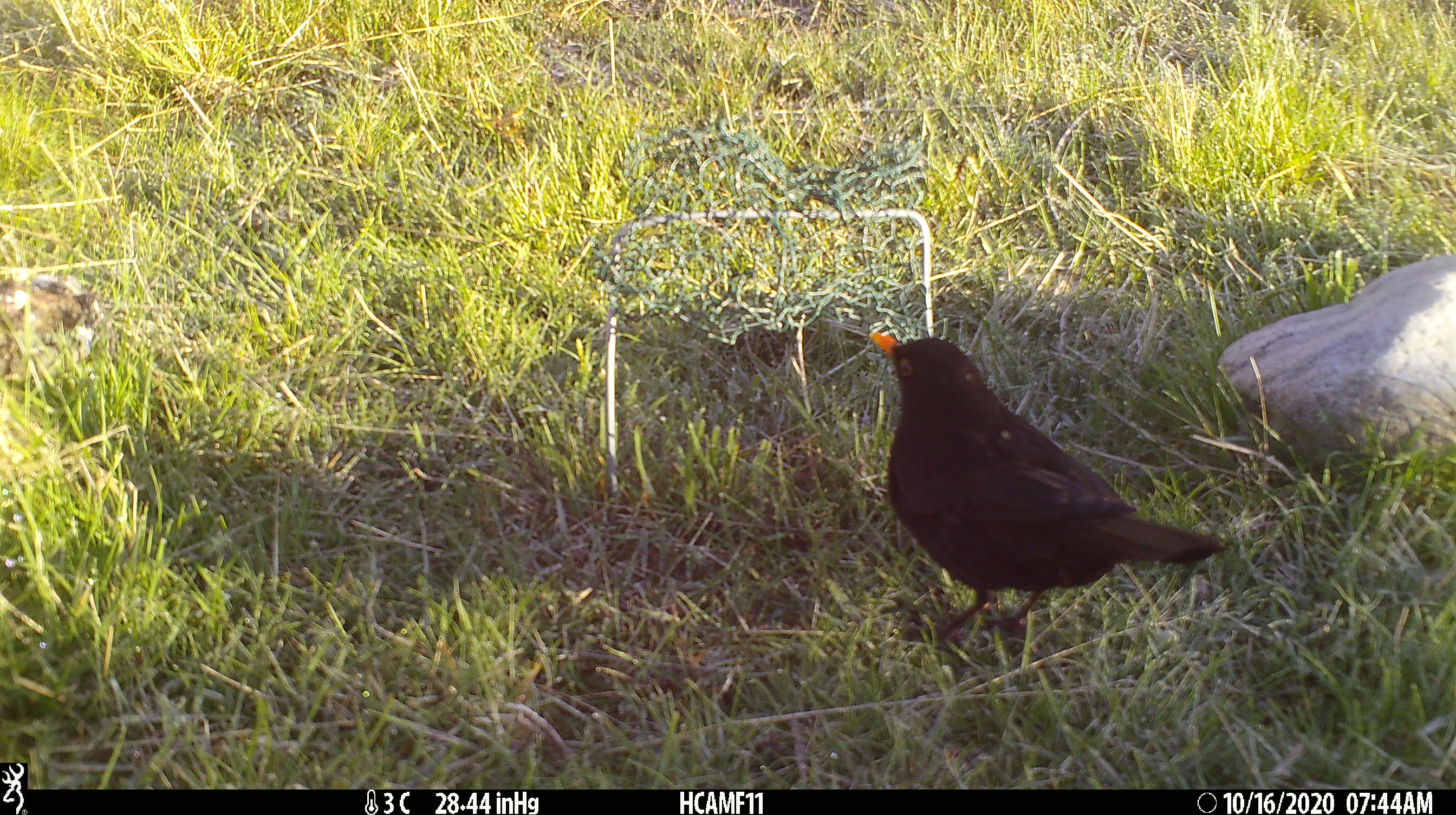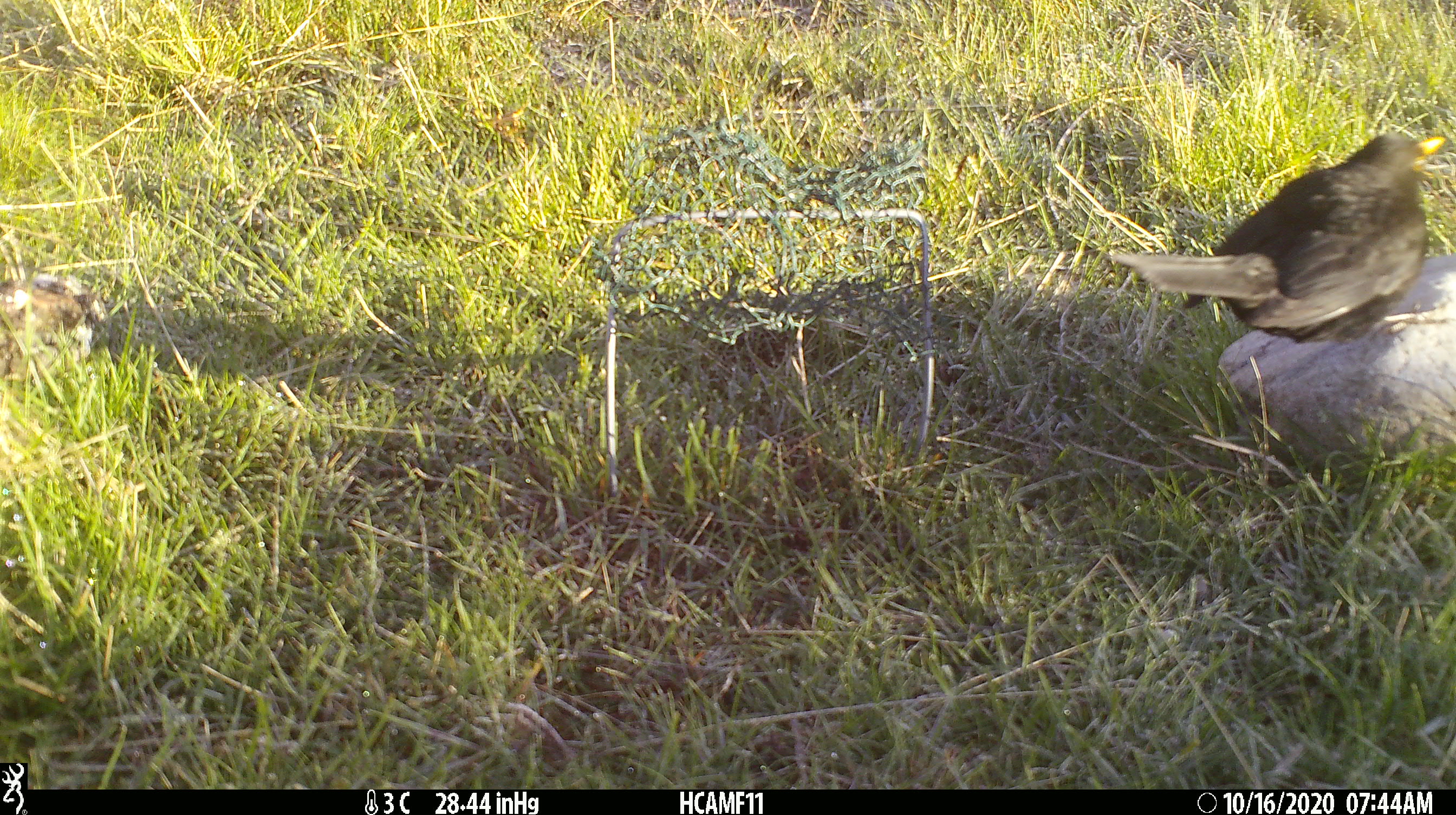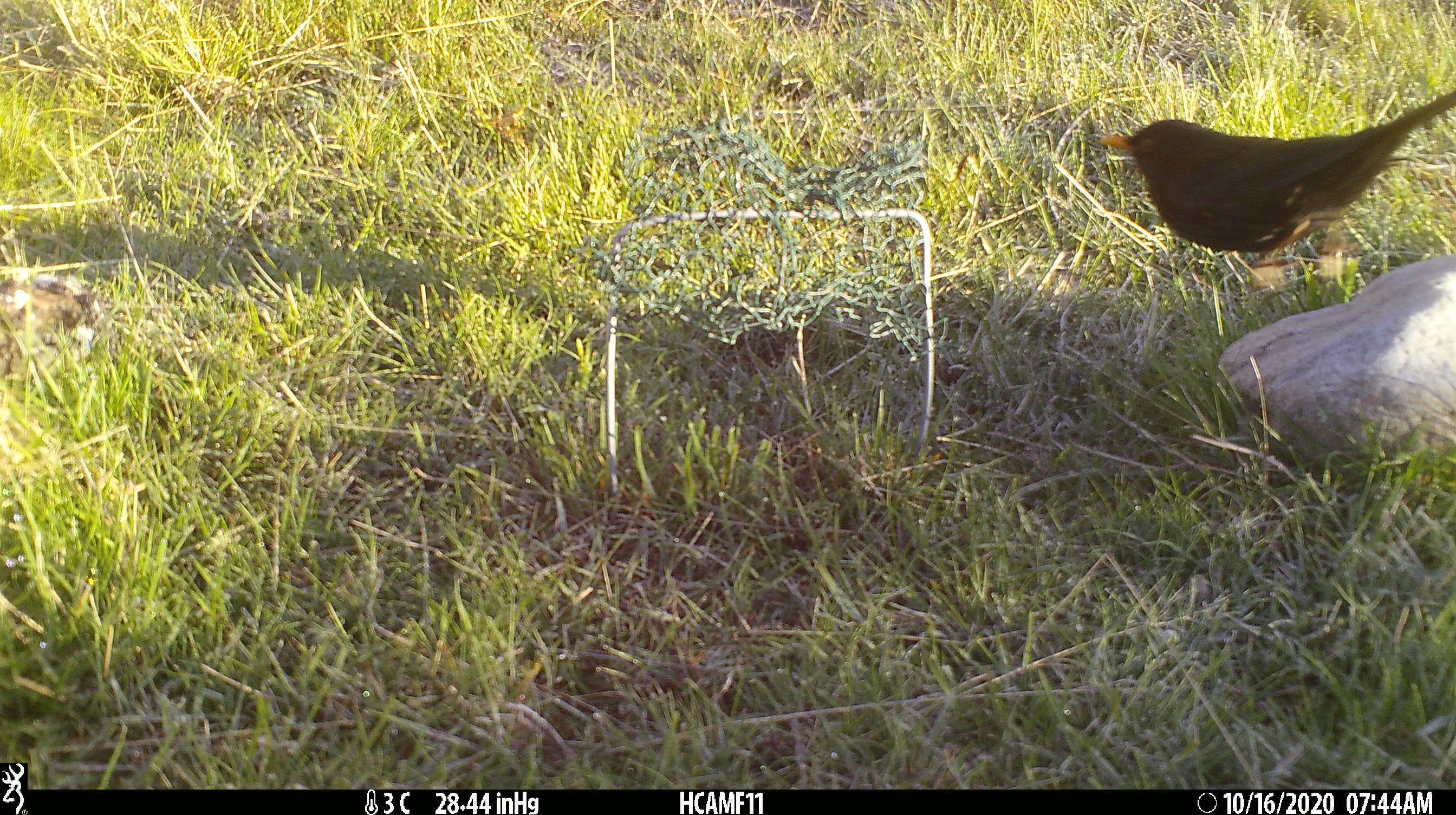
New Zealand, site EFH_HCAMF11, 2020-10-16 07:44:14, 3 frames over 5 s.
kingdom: Animalia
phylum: Chordata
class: Aves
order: Passeriformes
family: Turdidae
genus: Turdus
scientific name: Turdus merula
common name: eurasian blackbird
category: blackbird